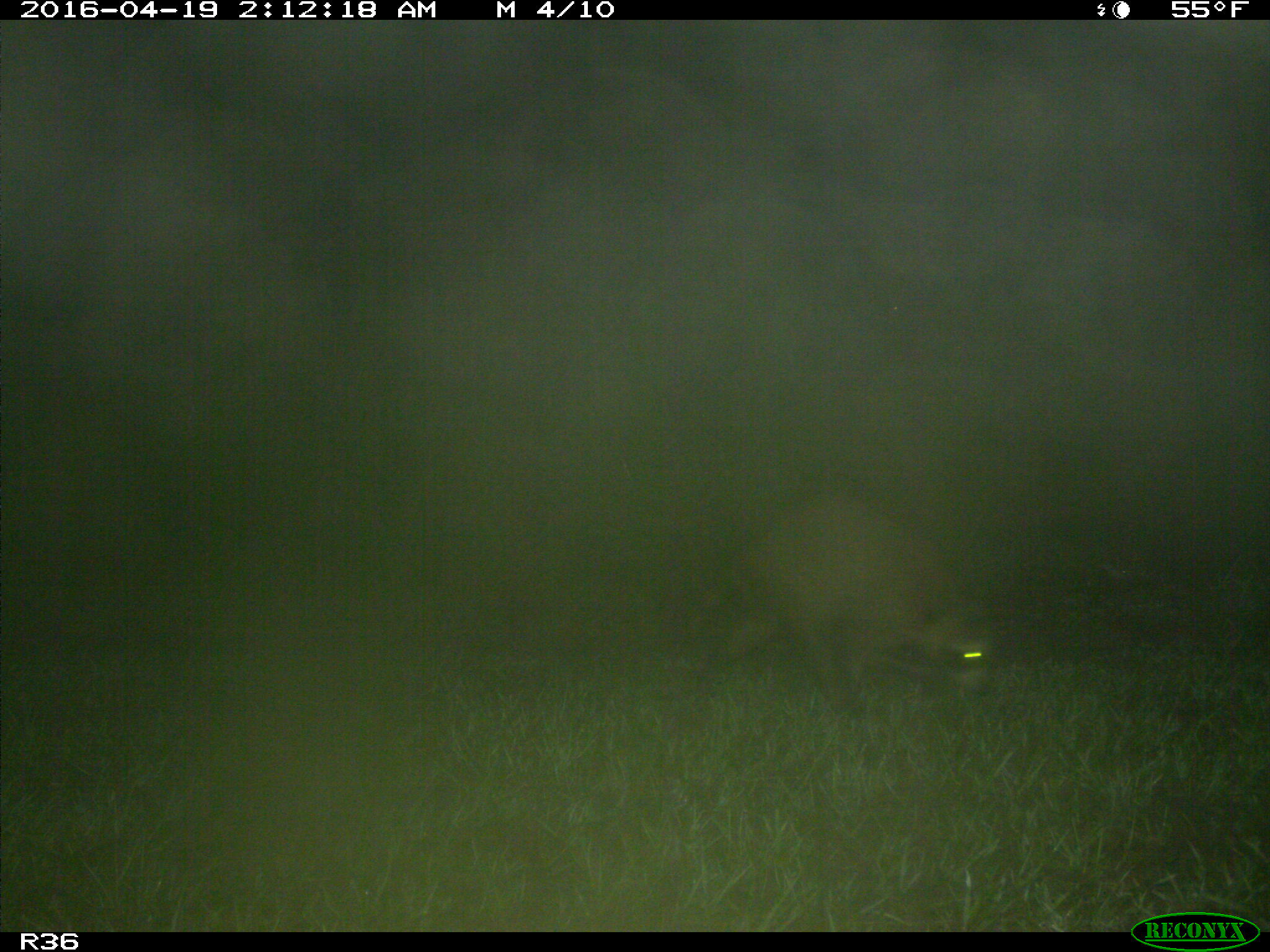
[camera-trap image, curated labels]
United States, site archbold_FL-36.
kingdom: Animalia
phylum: Chordata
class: Mammalia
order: Carnivora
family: Procyonidae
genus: Procyon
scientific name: Procyon lotor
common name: common raccoon